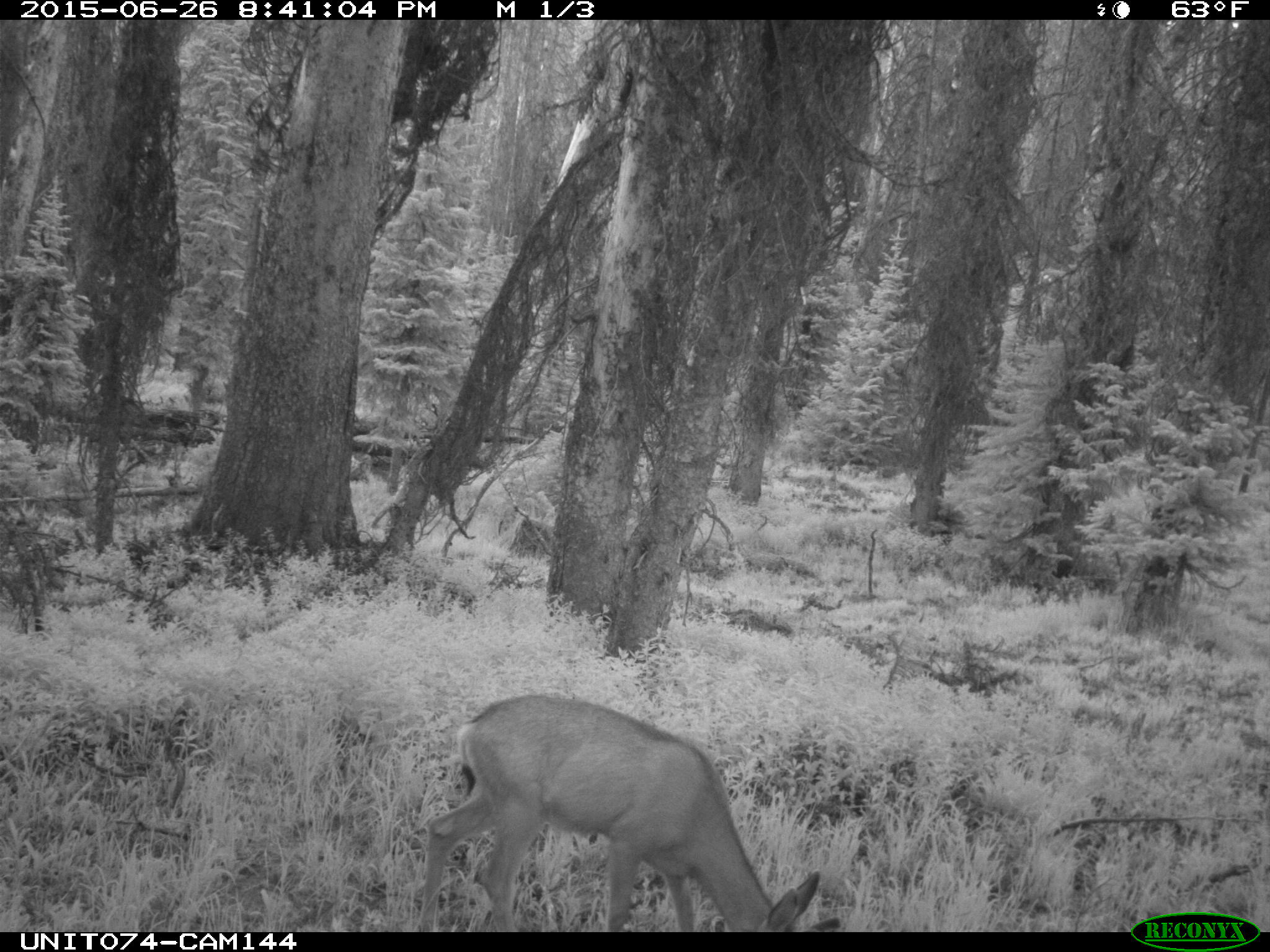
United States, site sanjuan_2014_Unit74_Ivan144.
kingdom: Animalia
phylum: Chordata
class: Mammalia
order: Artiodactyla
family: Cervidae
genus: Odocoileus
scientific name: Odocoileus hemionus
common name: mule deer